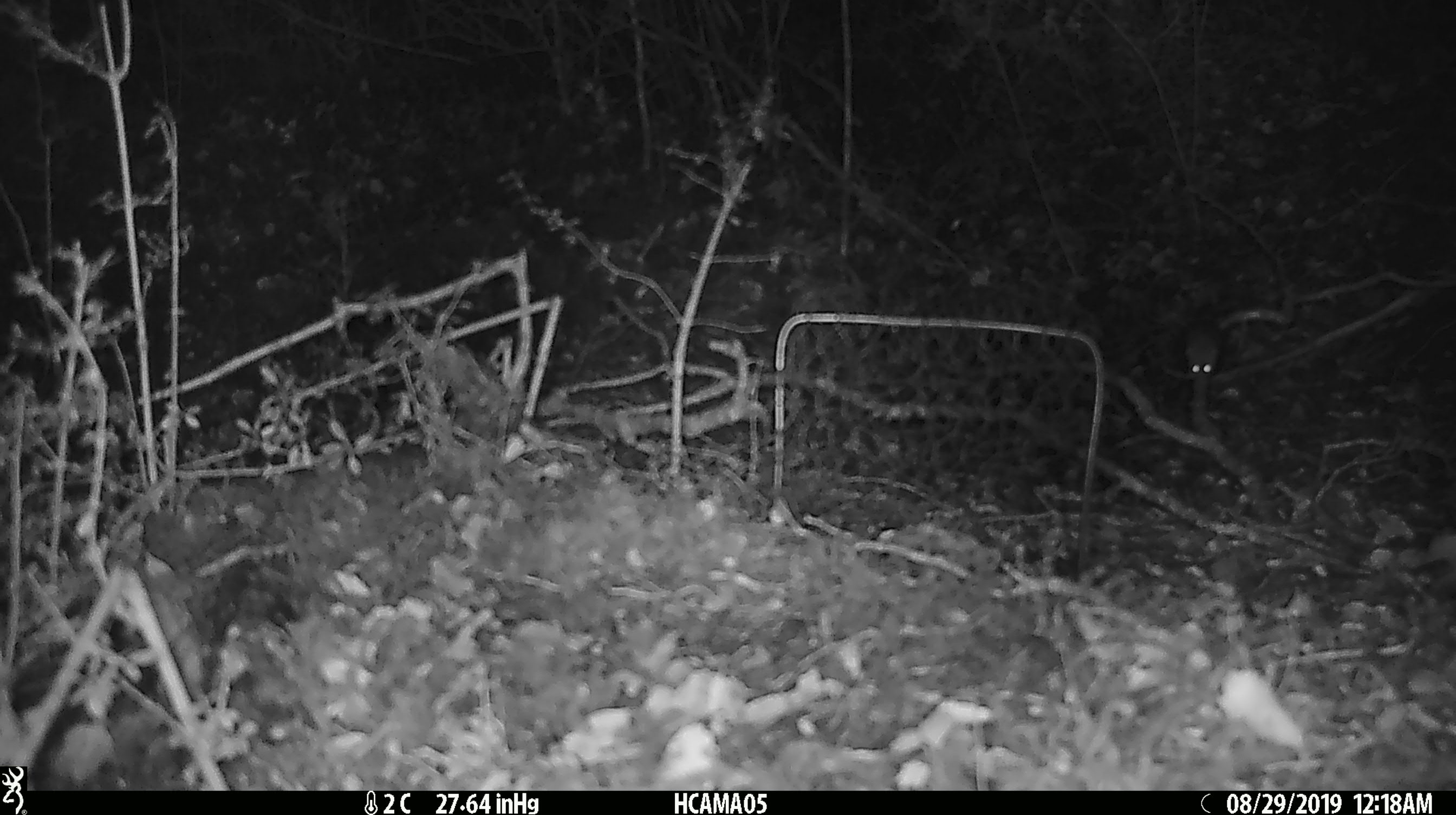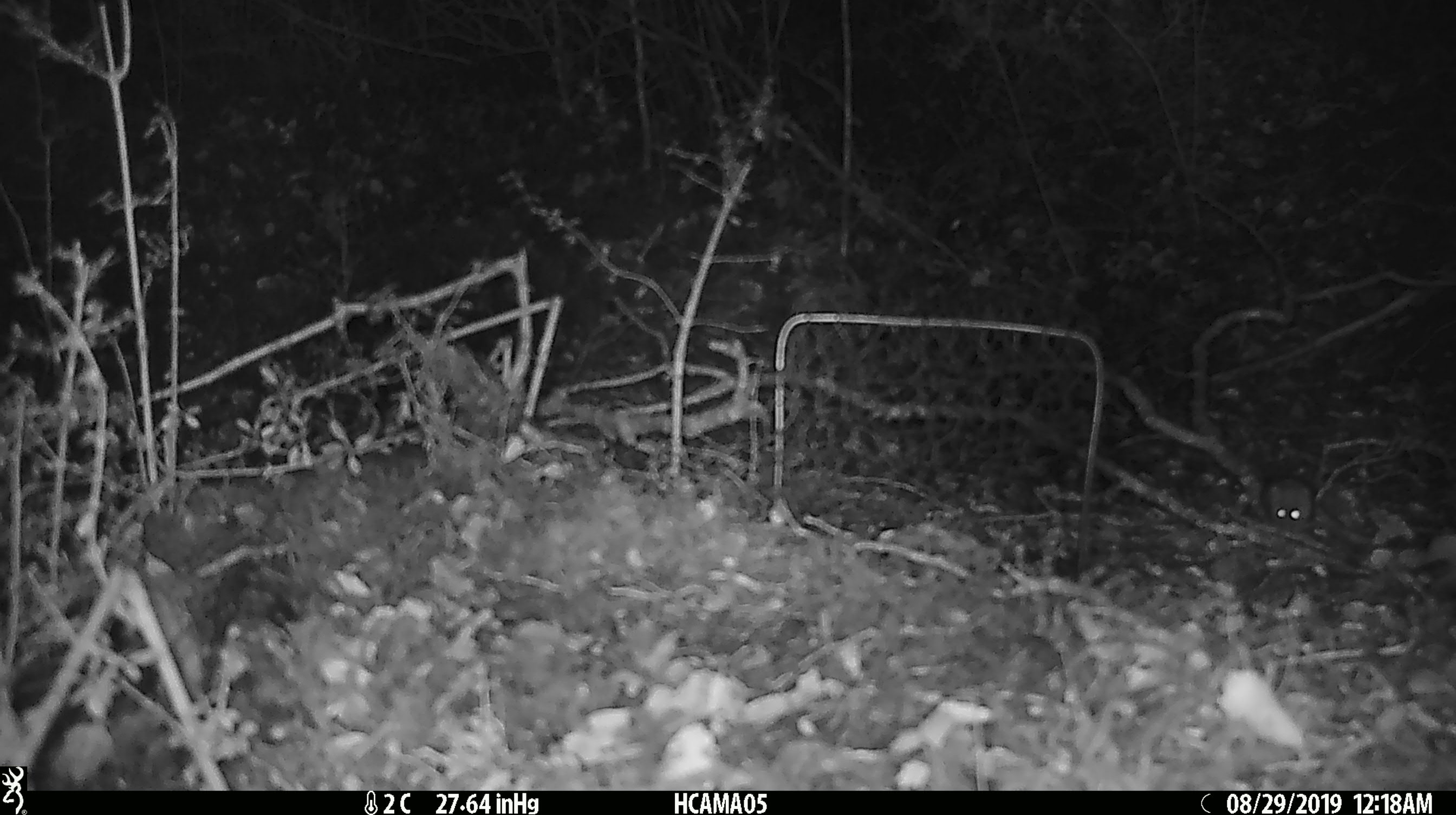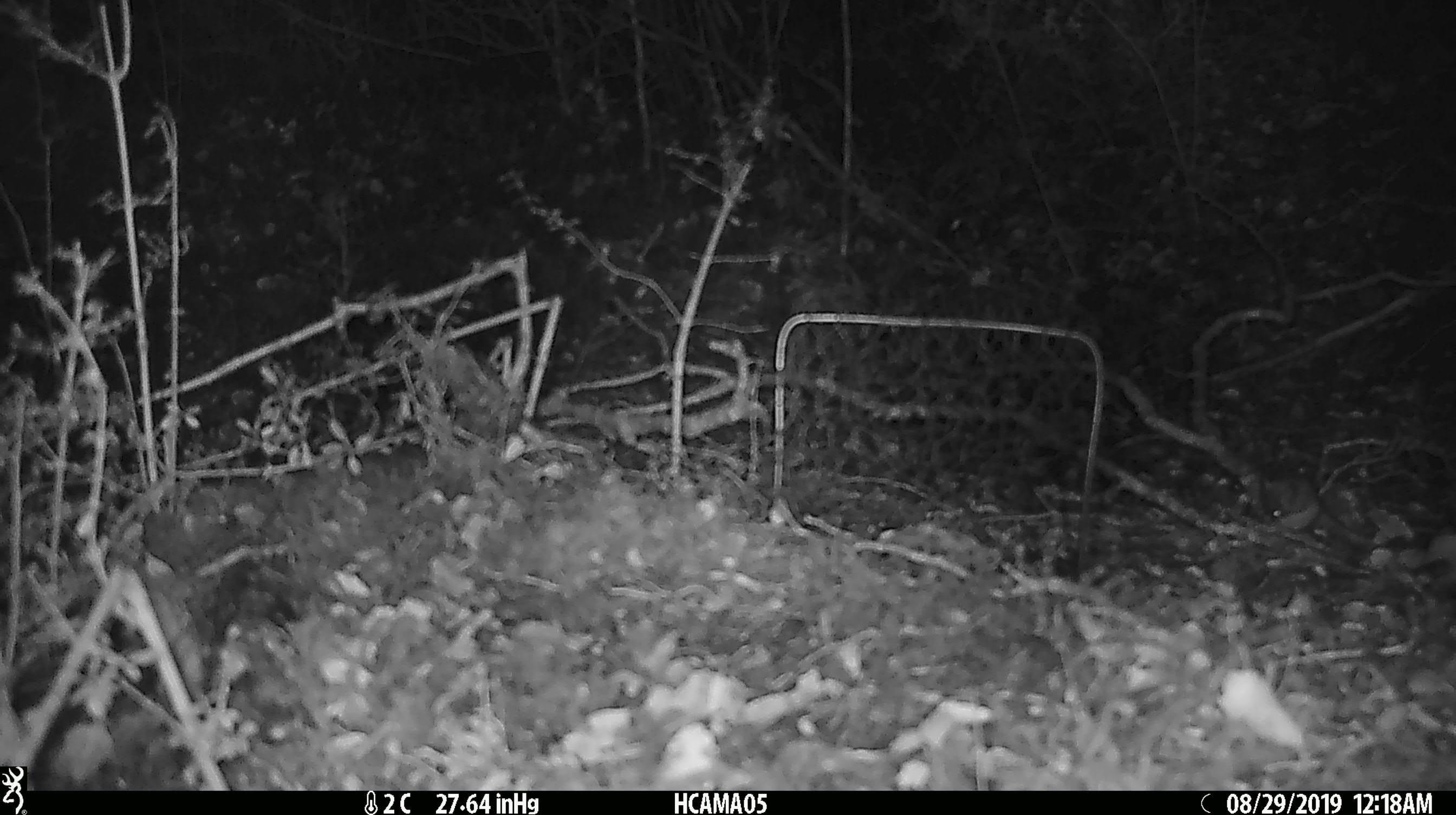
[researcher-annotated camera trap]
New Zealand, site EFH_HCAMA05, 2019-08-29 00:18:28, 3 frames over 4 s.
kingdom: Animalia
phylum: Chordata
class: Mammalia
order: Rodentia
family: Muridae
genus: Mus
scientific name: Mus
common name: mouse